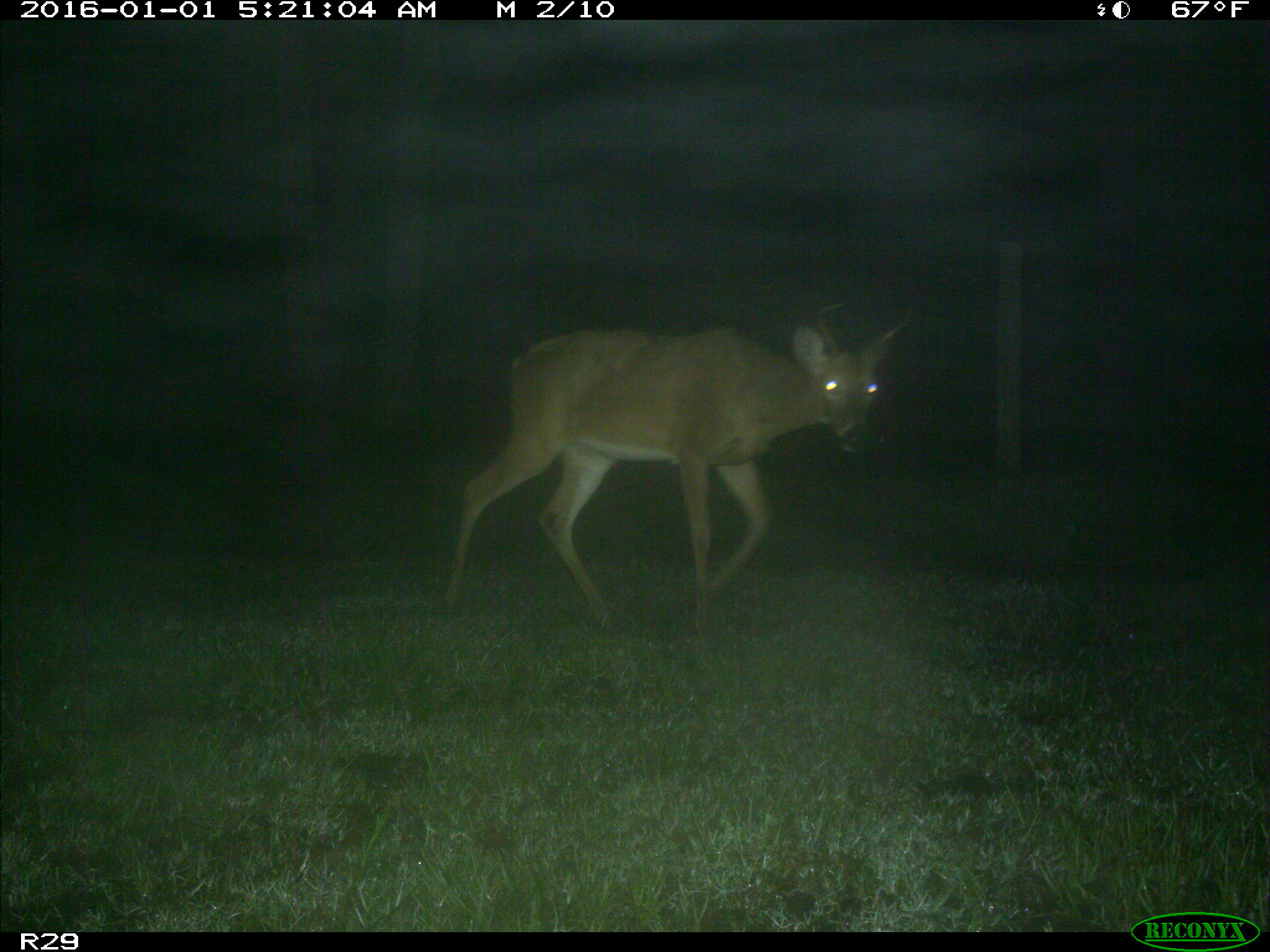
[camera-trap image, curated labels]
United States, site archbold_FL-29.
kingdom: Animalia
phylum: Chordata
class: Mammalia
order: Artiodactyla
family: Cervidae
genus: Odocoileus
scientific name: Odocoileus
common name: deer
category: unidentified deer